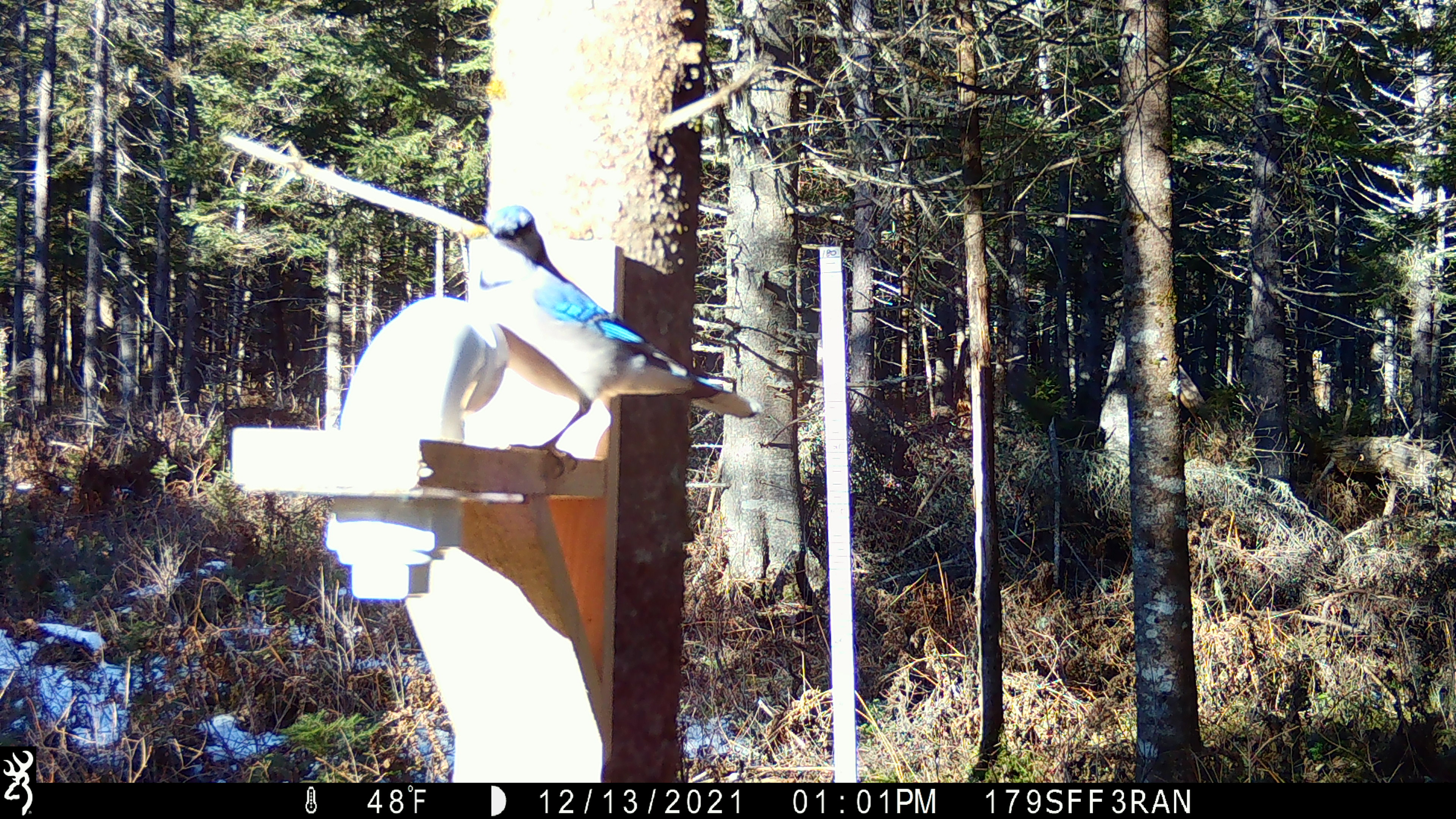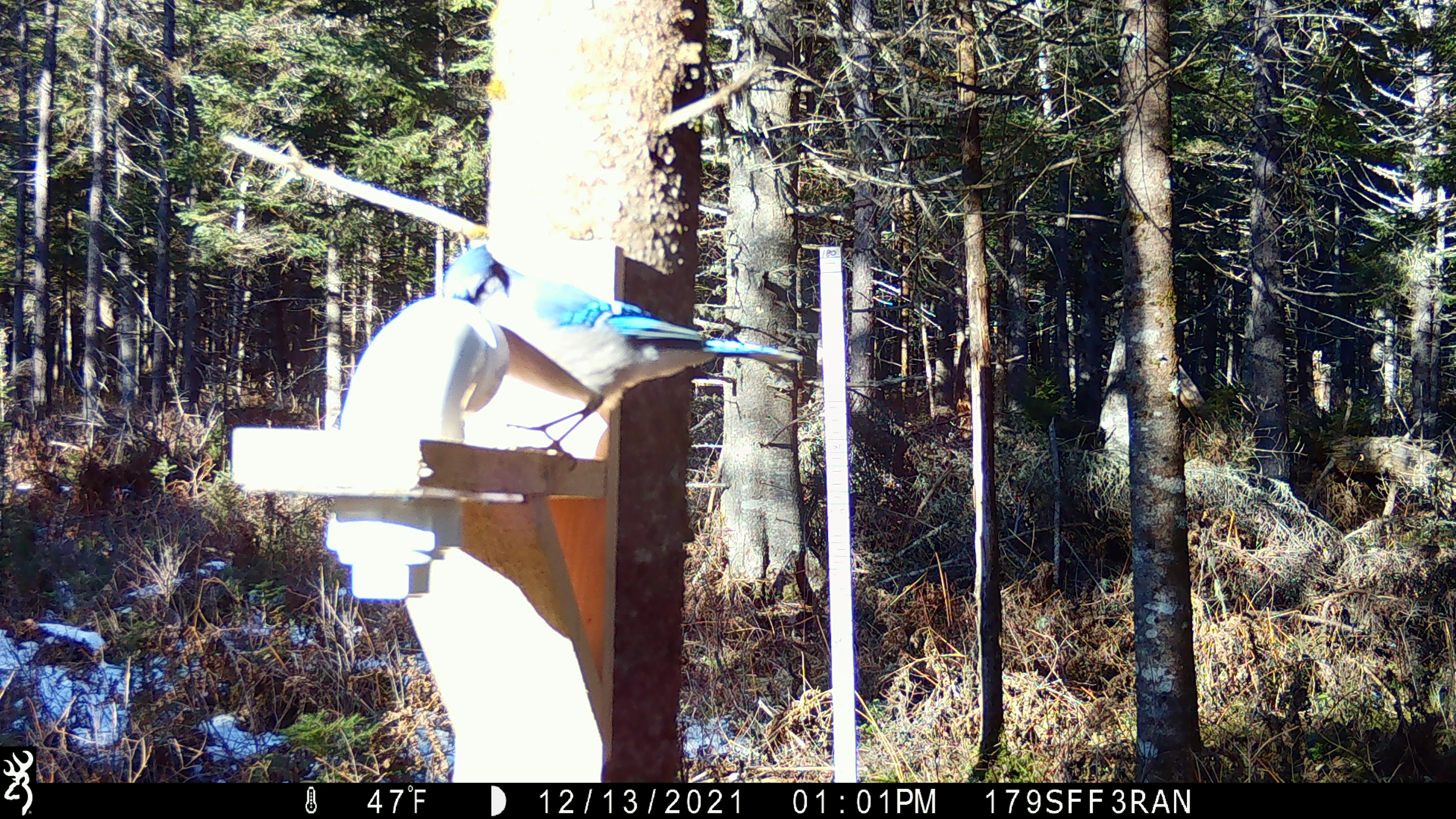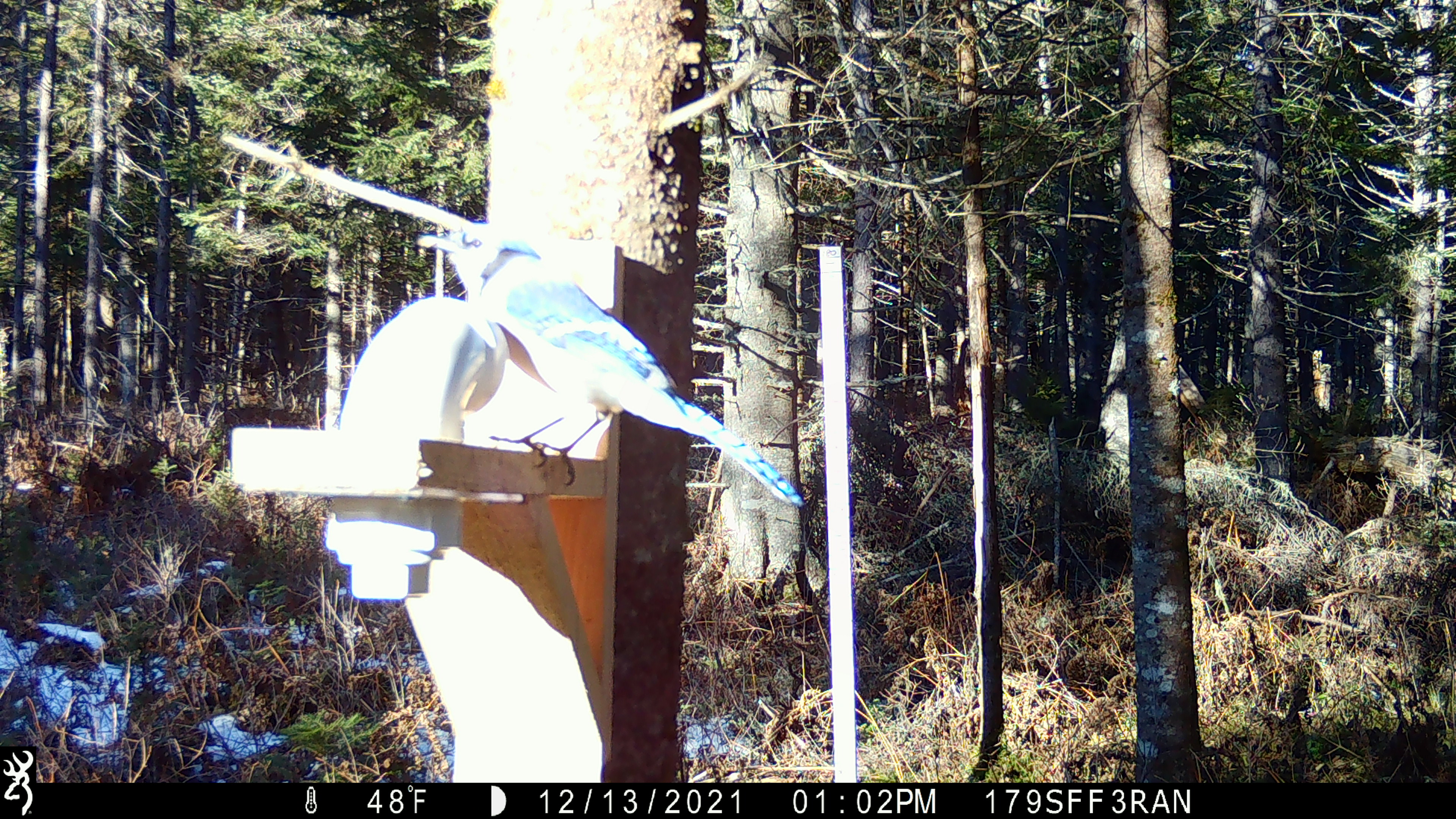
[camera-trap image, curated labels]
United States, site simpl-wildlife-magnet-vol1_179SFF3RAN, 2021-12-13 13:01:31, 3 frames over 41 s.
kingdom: Animalia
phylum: Chordata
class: Aves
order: Passeriformes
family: Corvidae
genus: Cyanocitta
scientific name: Cyanocitta cristata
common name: blue jay